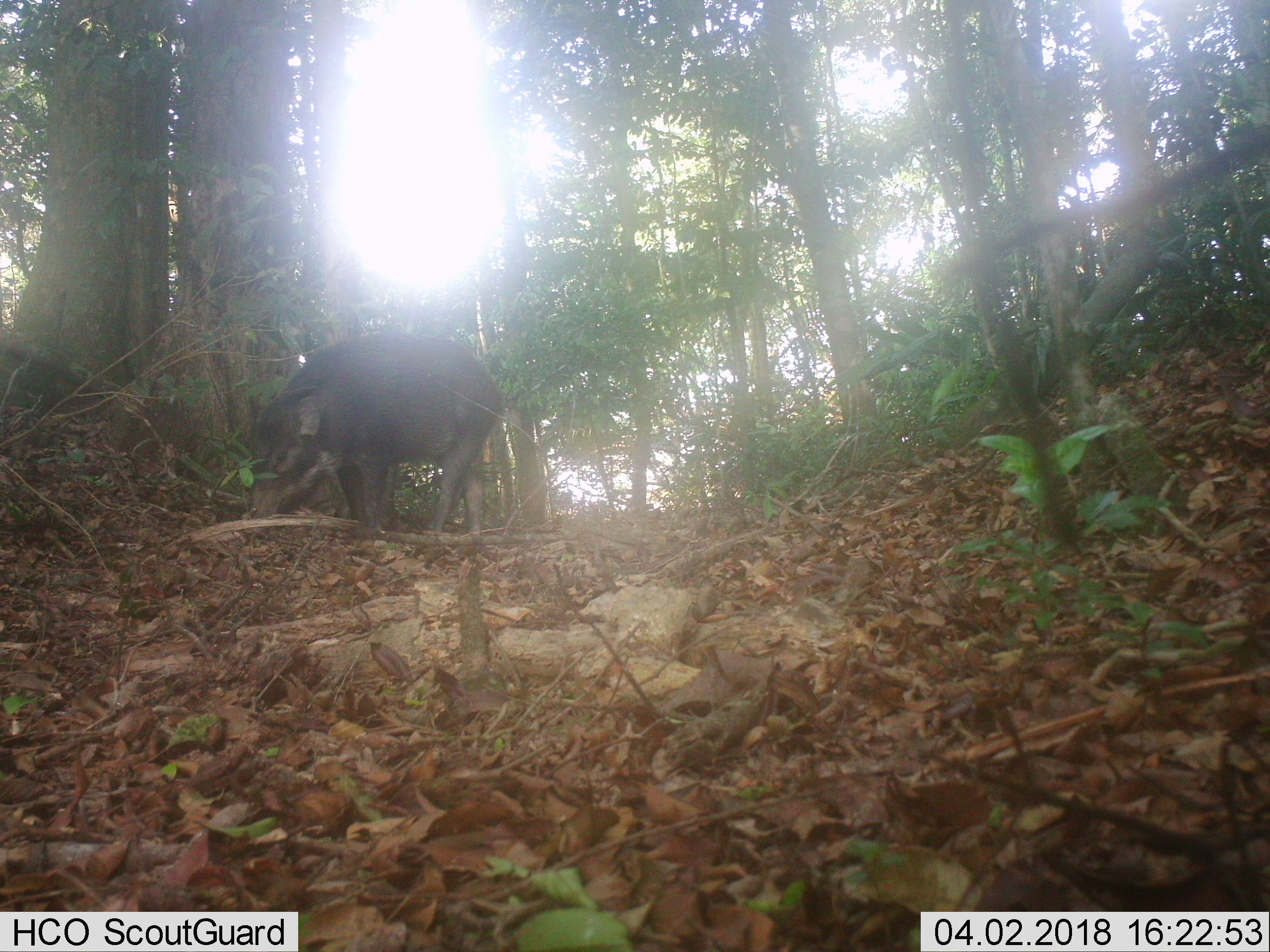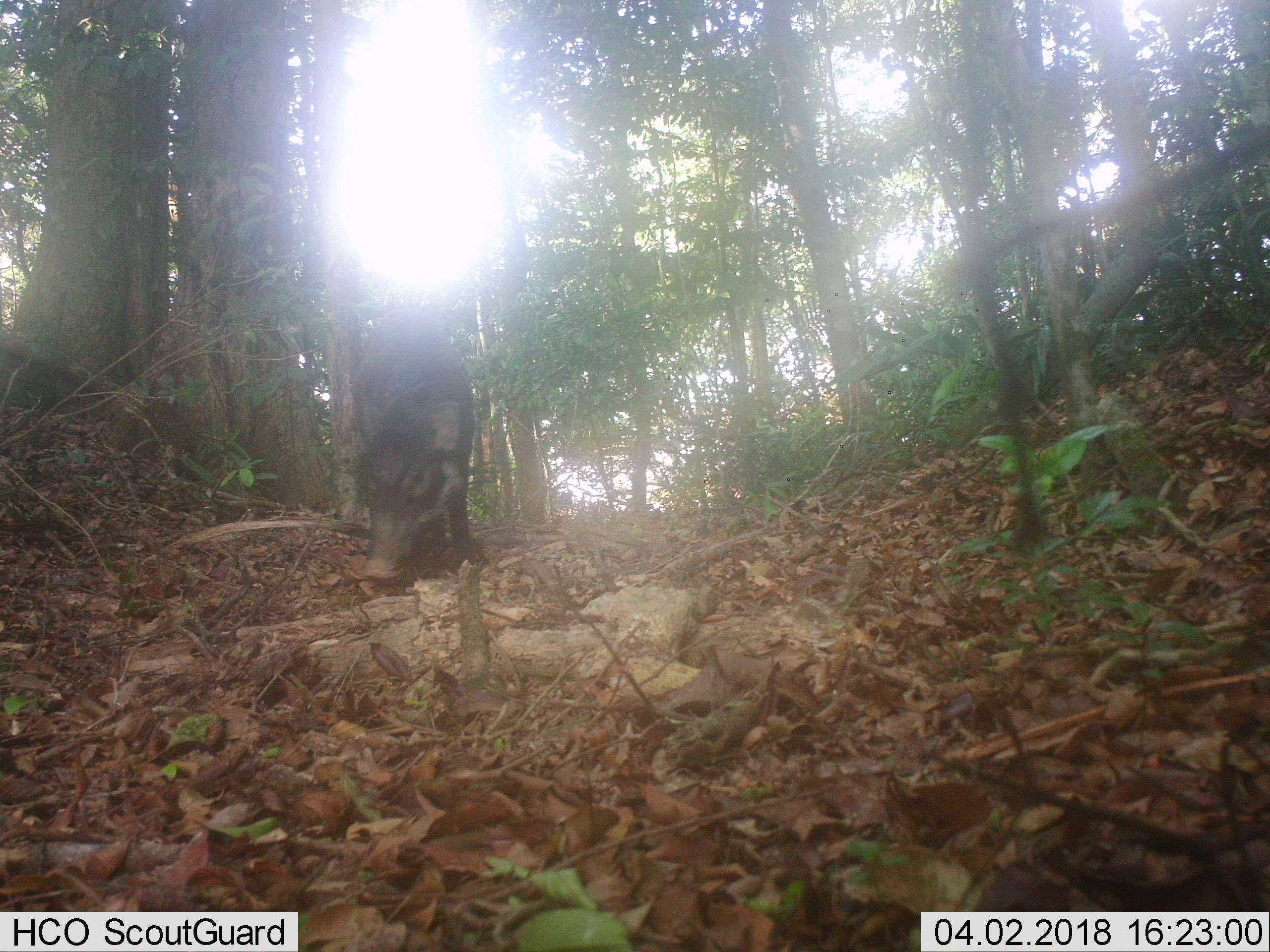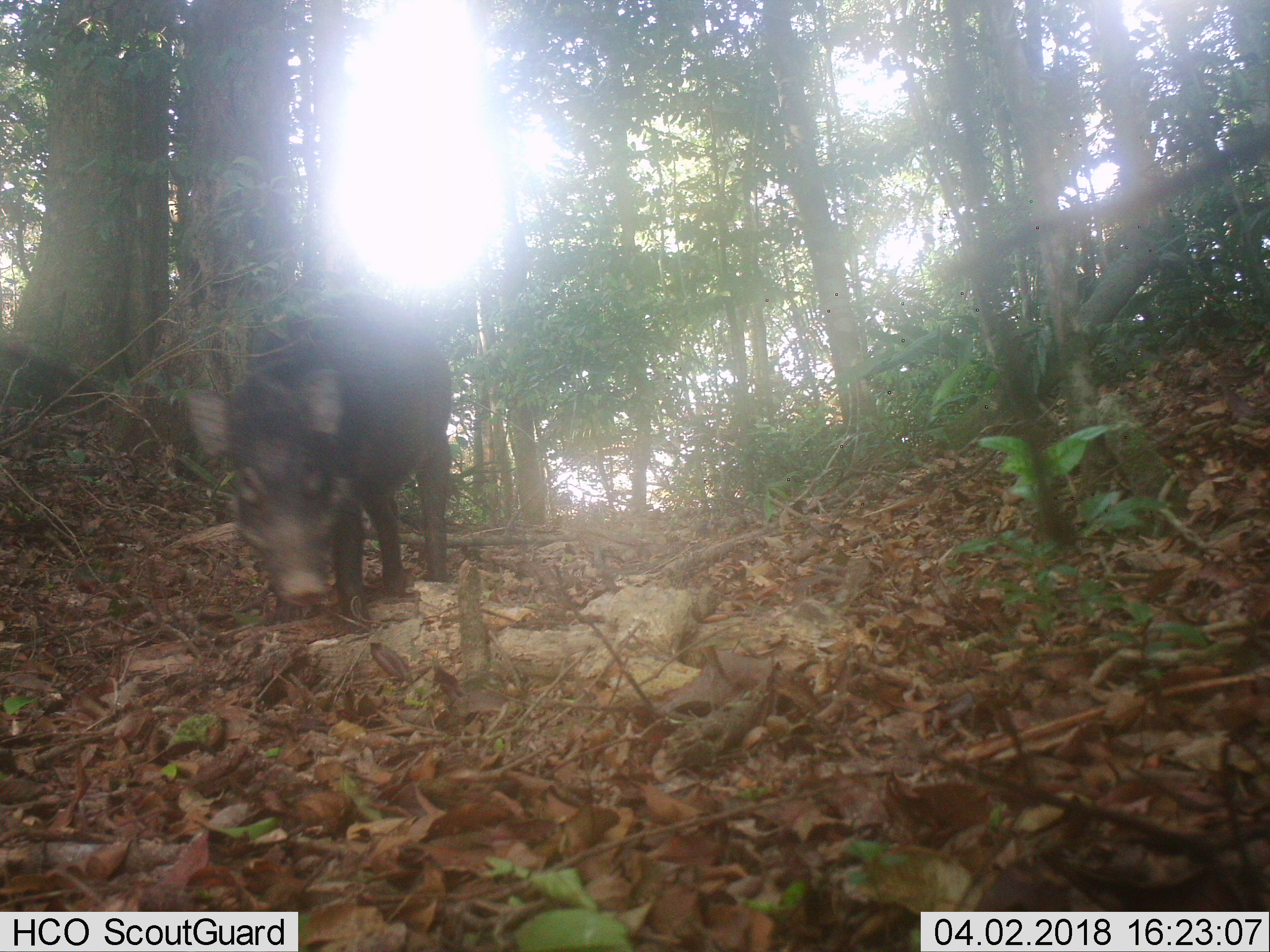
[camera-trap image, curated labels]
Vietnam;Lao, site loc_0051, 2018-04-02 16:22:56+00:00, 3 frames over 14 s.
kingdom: Animalia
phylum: Chordata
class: Mammalia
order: Artiodactyla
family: Suidae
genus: Sus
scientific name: Sus scrofa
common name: eurasian wild pig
Eurasian wild pig (Sus scrofa). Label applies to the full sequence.